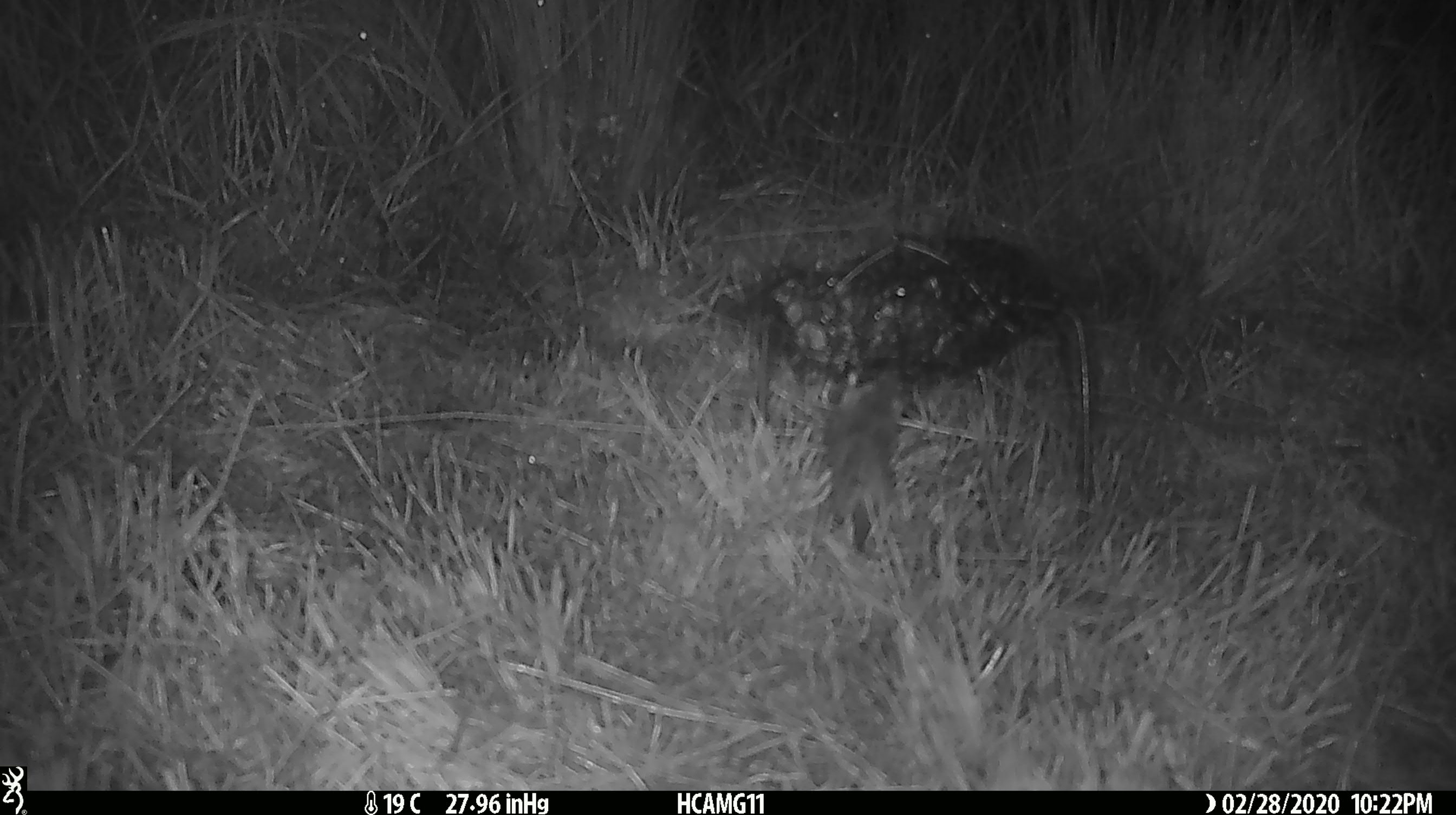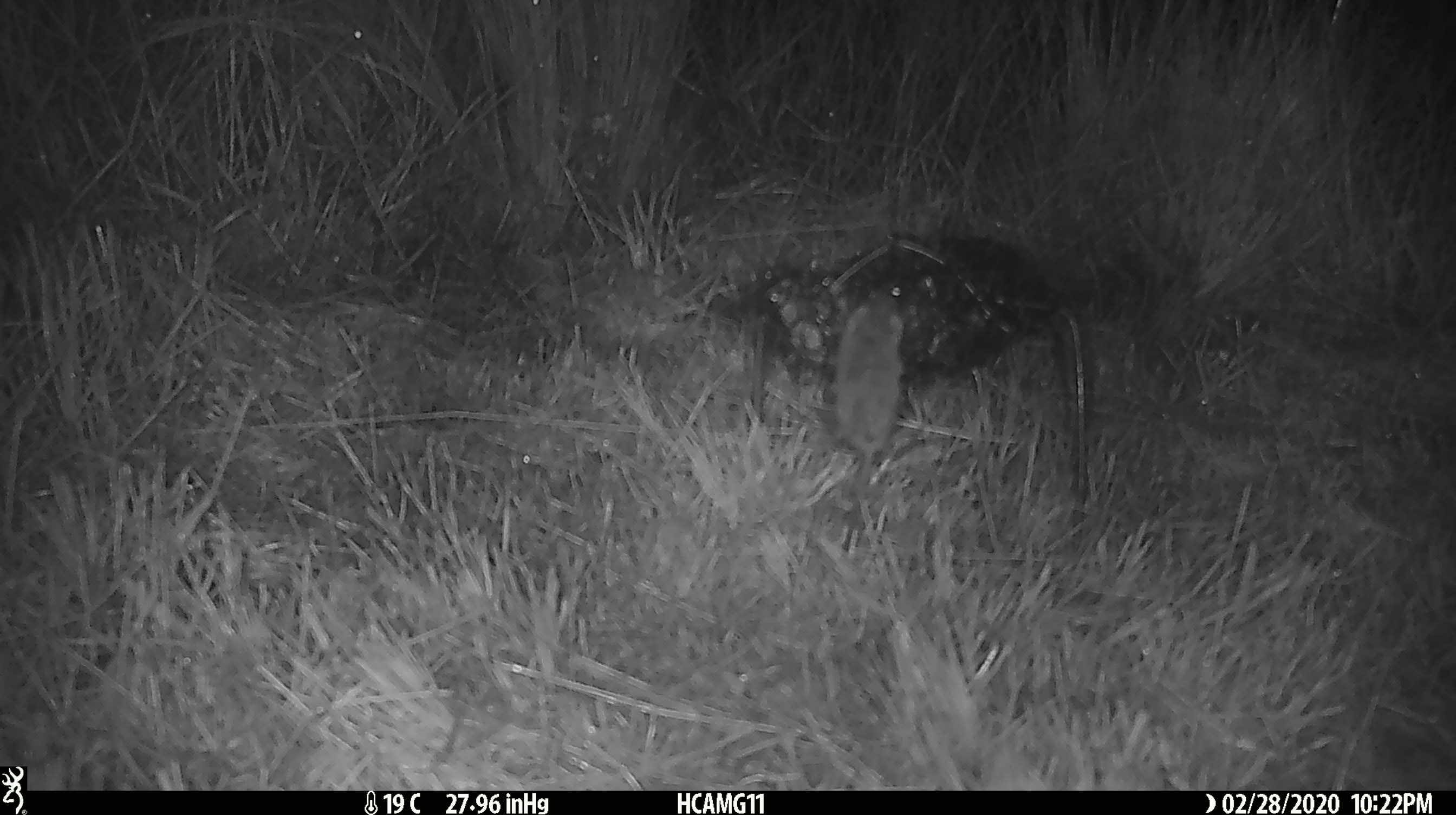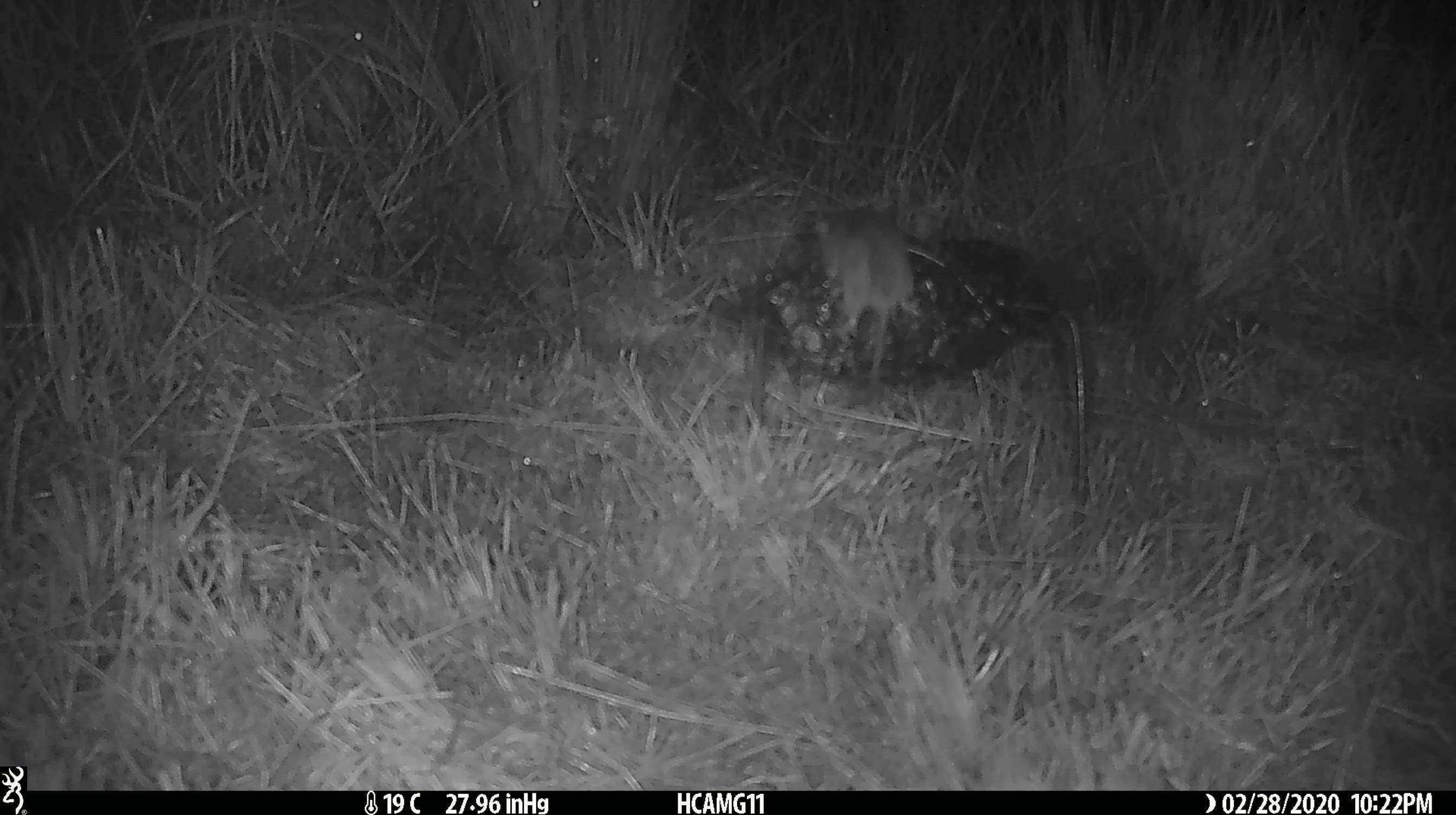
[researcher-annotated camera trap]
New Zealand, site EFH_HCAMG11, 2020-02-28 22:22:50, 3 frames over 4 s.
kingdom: Animalia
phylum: Chordata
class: Mammalia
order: Rodentia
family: Muridae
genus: Mus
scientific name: Mus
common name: mouse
Mouse (Mus).